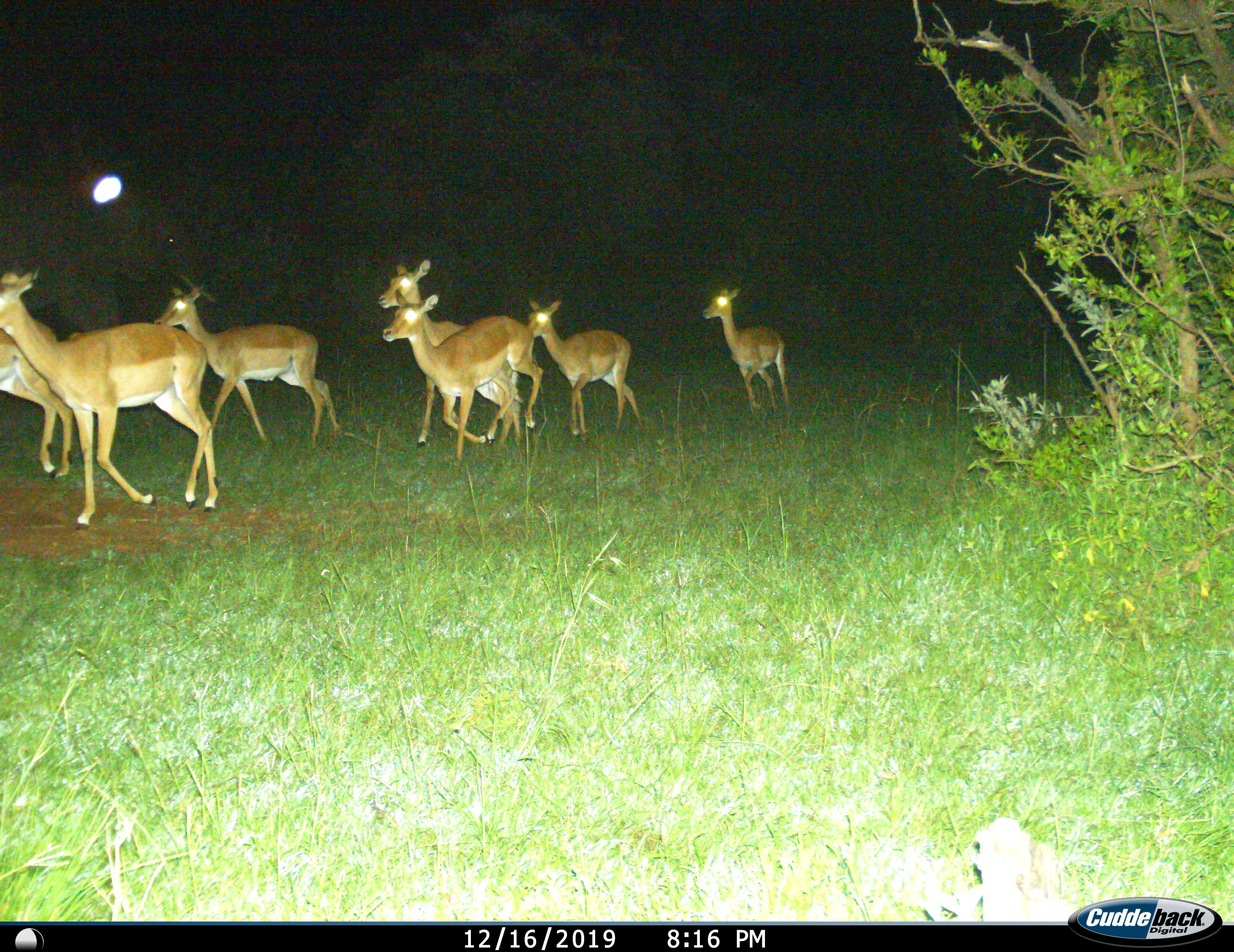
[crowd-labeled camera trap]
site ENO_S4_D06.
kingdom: Animalia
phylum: Chordata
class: Mammalia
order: Artiodactyla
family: Bovidae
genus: Aepyceros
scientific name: Aepyceros melampus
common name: impala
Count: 7.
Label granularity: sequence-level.